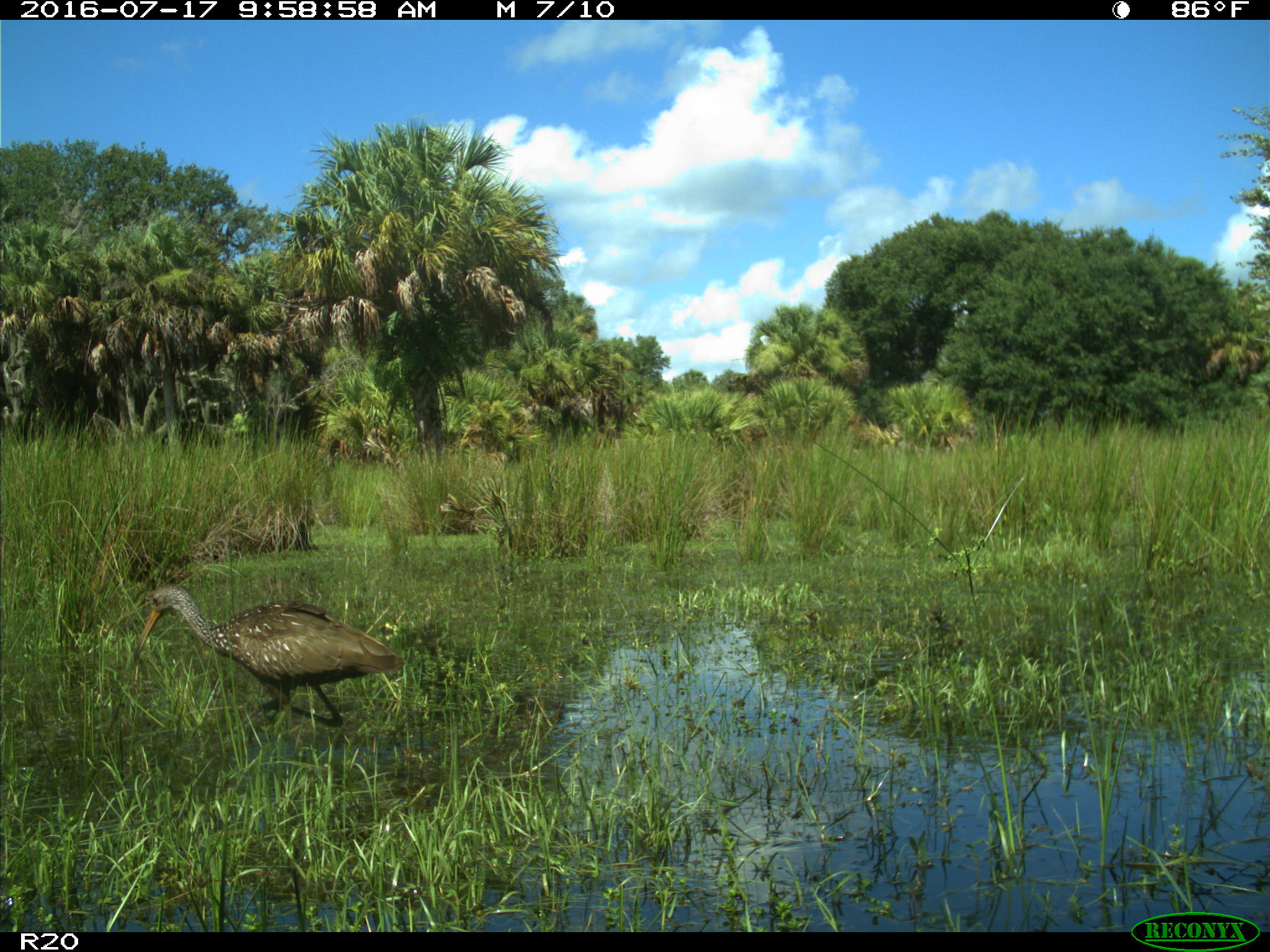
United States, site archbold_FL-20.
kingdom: Animalia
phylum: Chordata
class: Aves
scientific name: Aves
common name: birds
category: unidentified bird